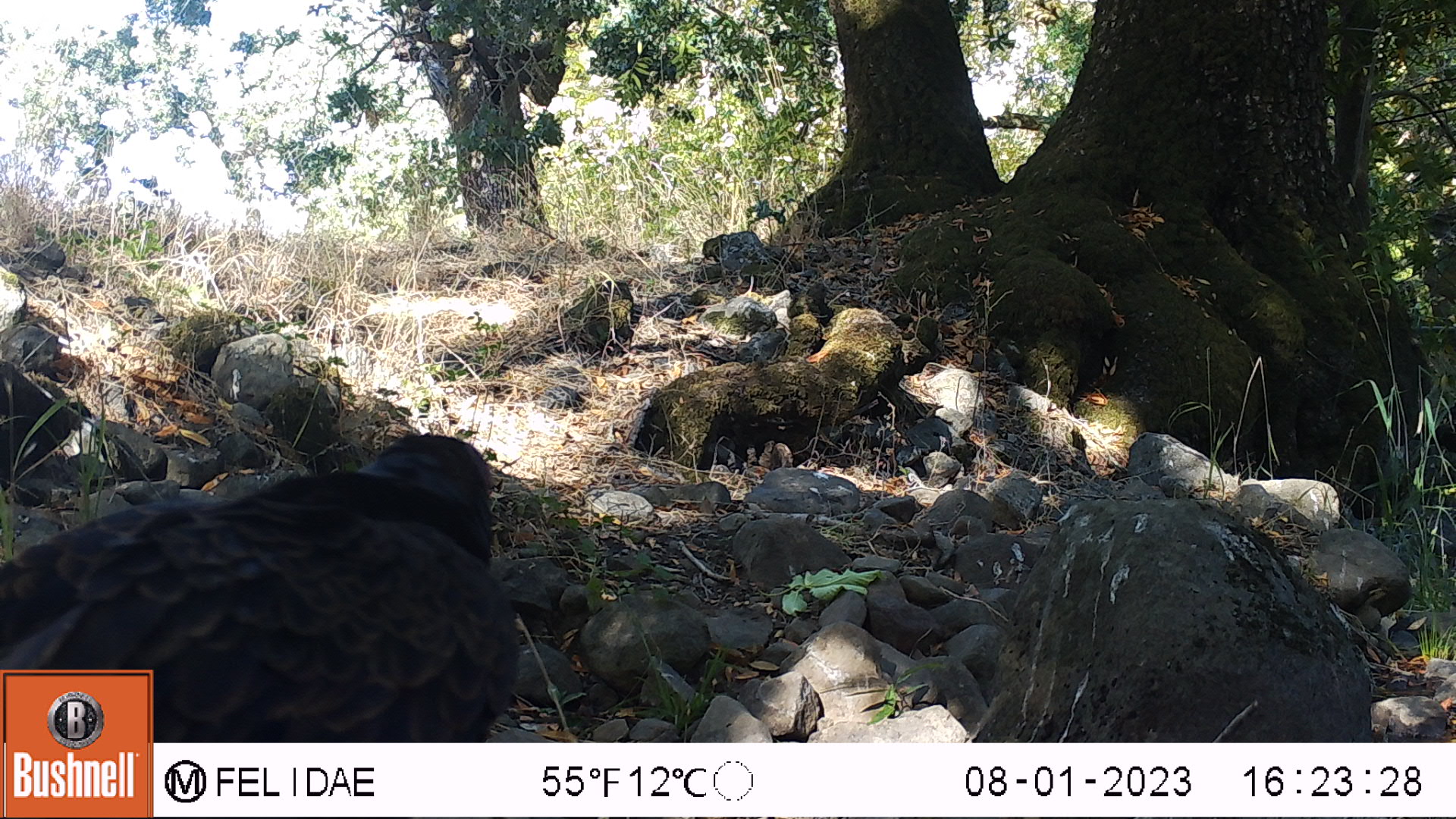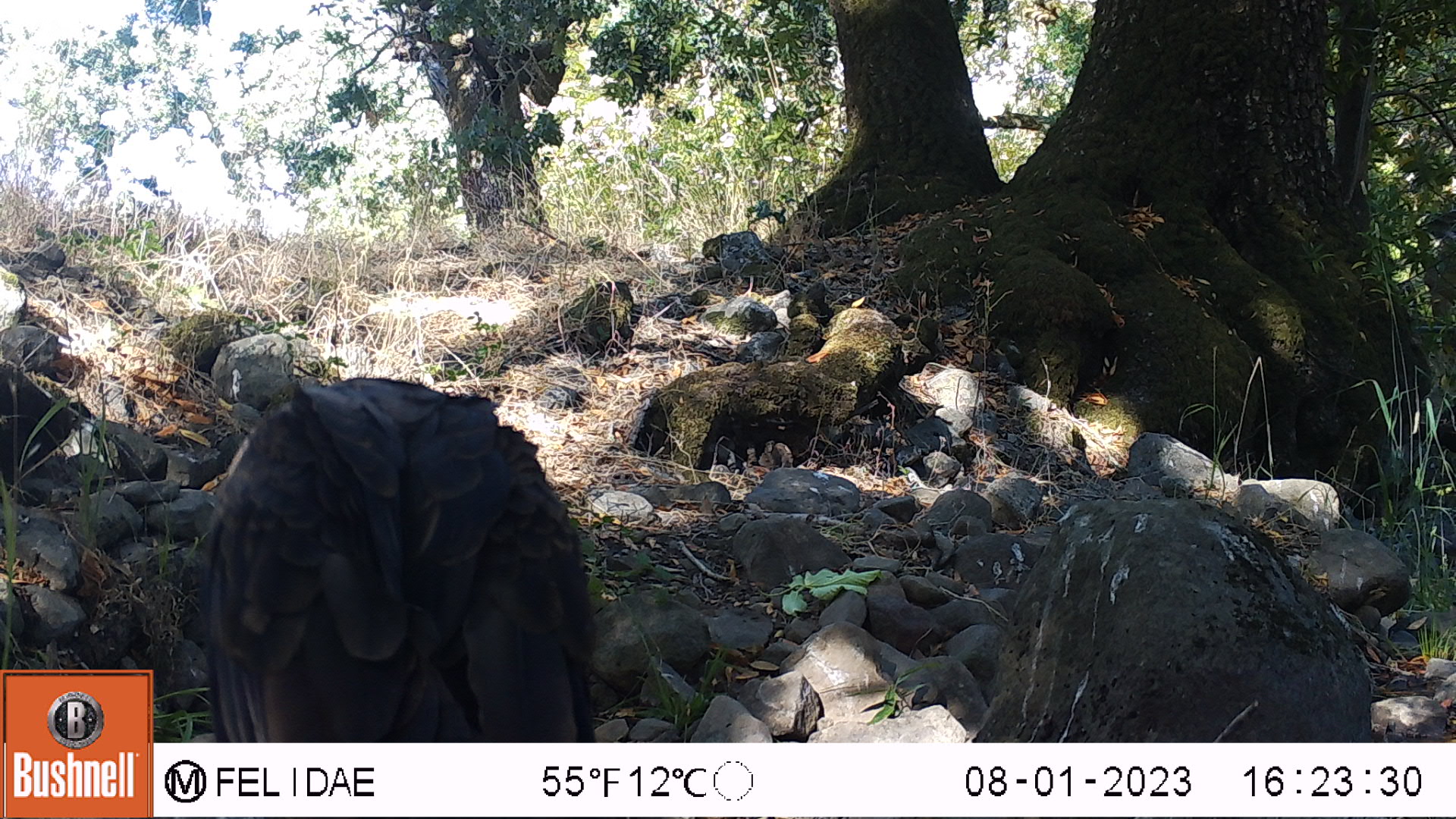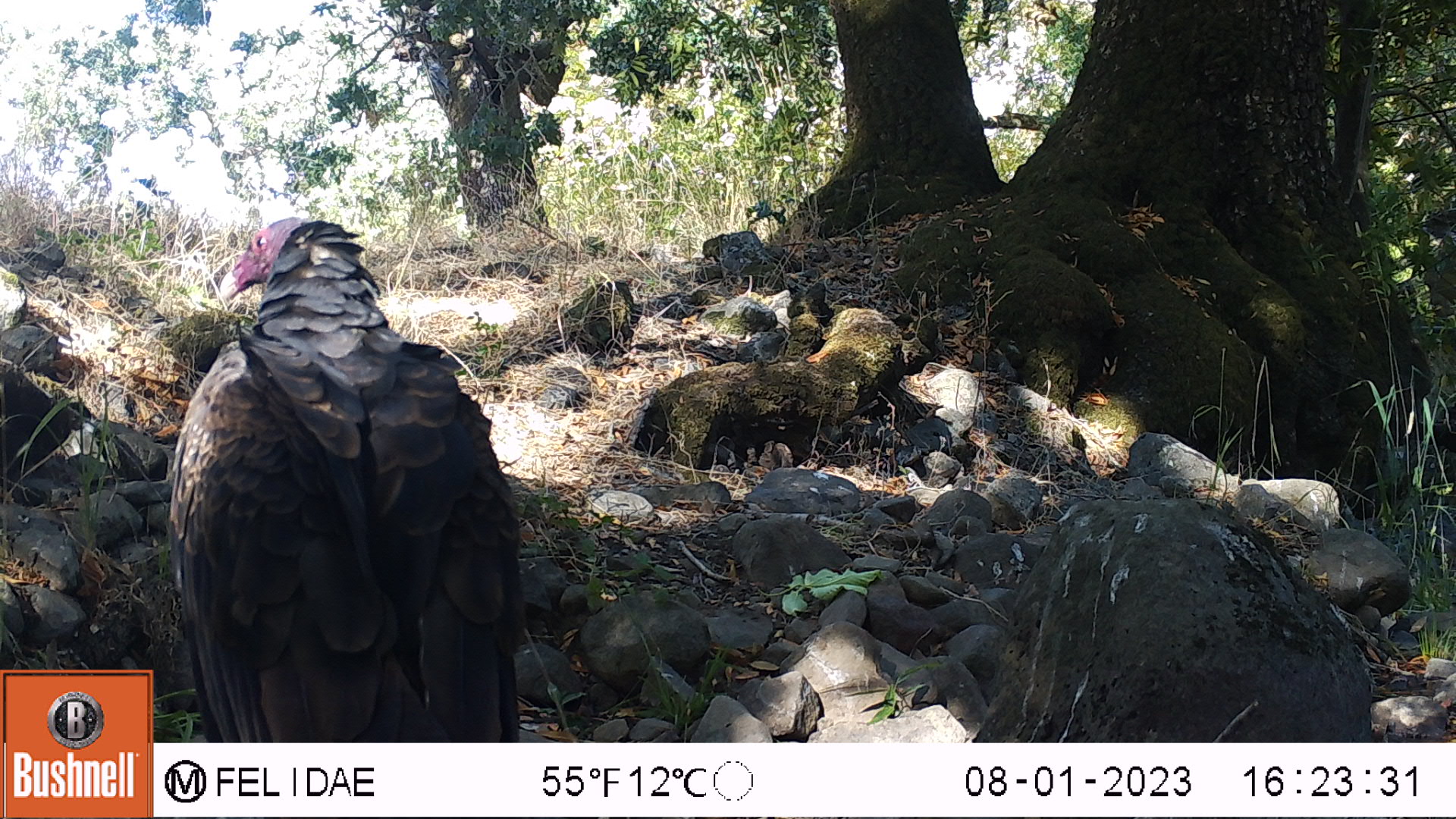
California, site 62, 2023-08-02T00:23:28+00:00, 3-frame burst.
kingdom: Animalia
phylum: Chordata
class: Aves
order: Cathartiformes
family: Cathartidae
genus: Cathartes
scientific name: Cathartes aura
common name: turkey vulture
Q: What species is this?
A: Turkey vulture (Cathartes aura).